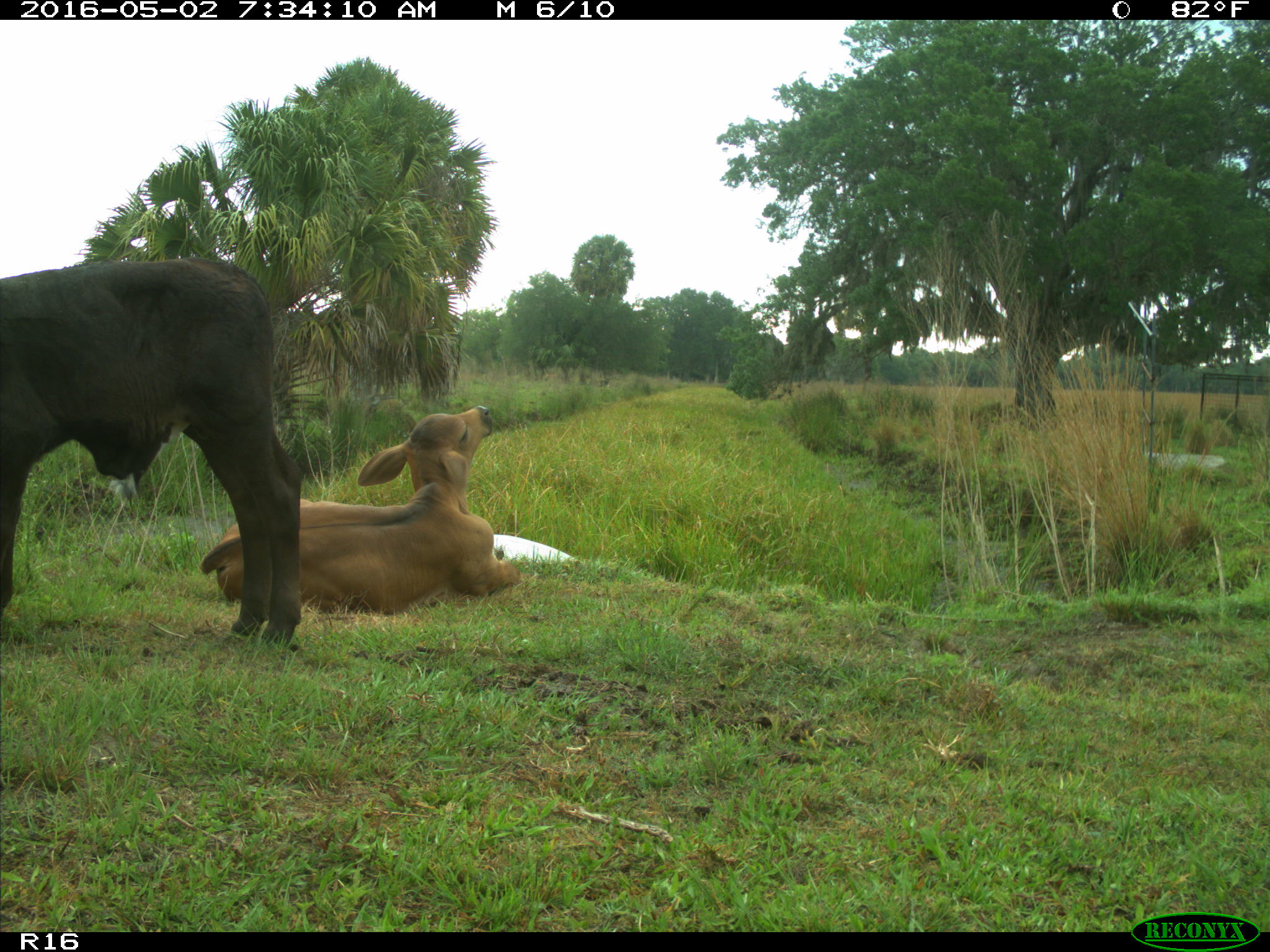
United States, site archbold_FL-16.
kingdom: Animalia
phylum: Chordata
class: Mammalia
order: Artiodactyla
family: Bovidae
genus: Bos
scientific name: Bos taurus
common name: domestic cow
Bos taurus (domestic cow).